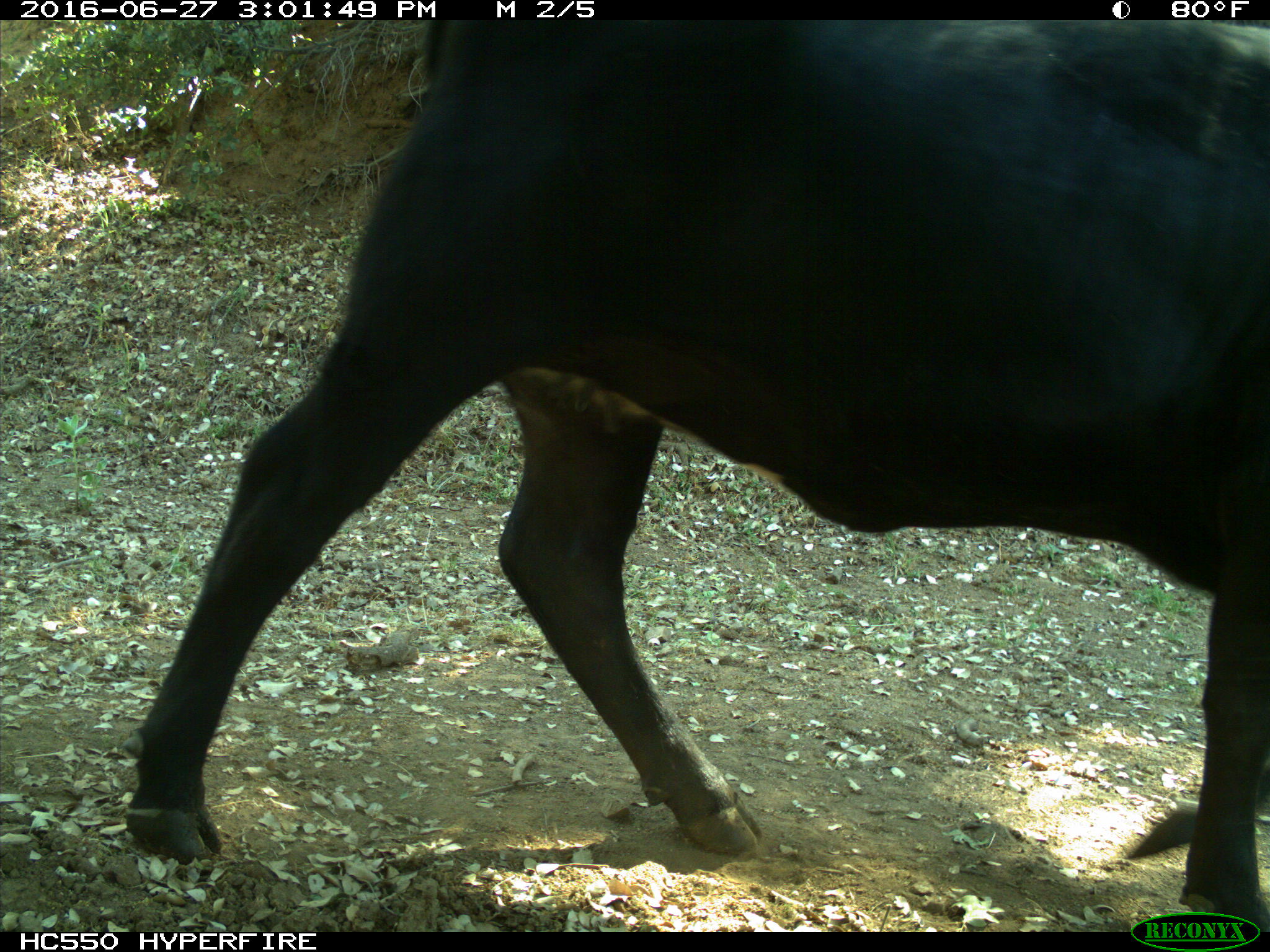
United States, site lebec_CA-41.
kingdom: Animalia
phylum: Chordata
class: Mammalia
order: Artiodactyla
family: Bovidae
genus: Bos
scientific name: Bos taurus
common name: domestic cow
Bos taurus (domestic cow).